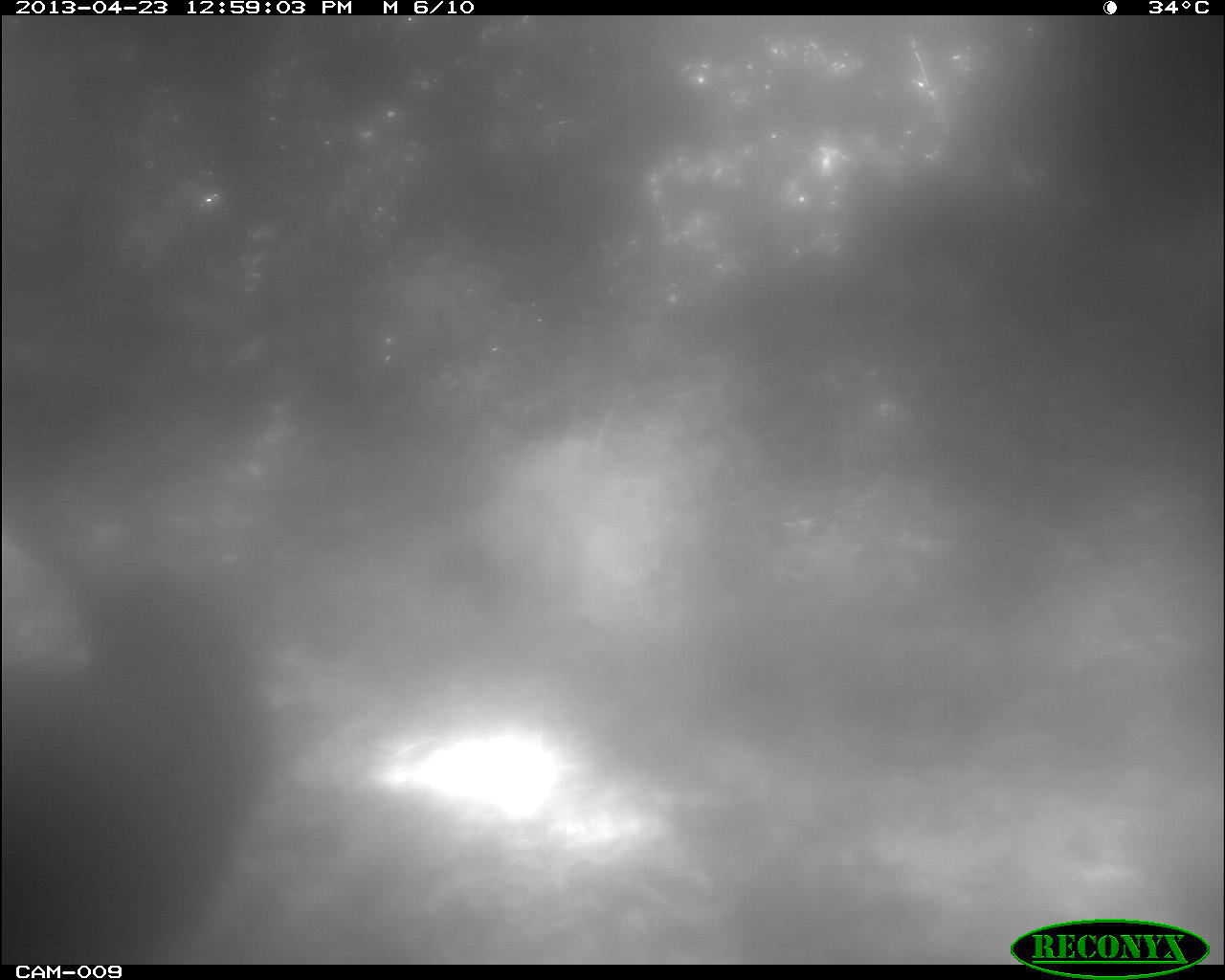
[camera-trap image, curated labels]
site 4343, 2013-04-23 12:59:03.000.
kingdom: Animalia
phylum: Chordata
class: Aves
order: Galliformes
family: Phasianidae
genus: Meleagris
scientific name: Meleagris ocellata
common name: ocellated turkey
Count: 2.